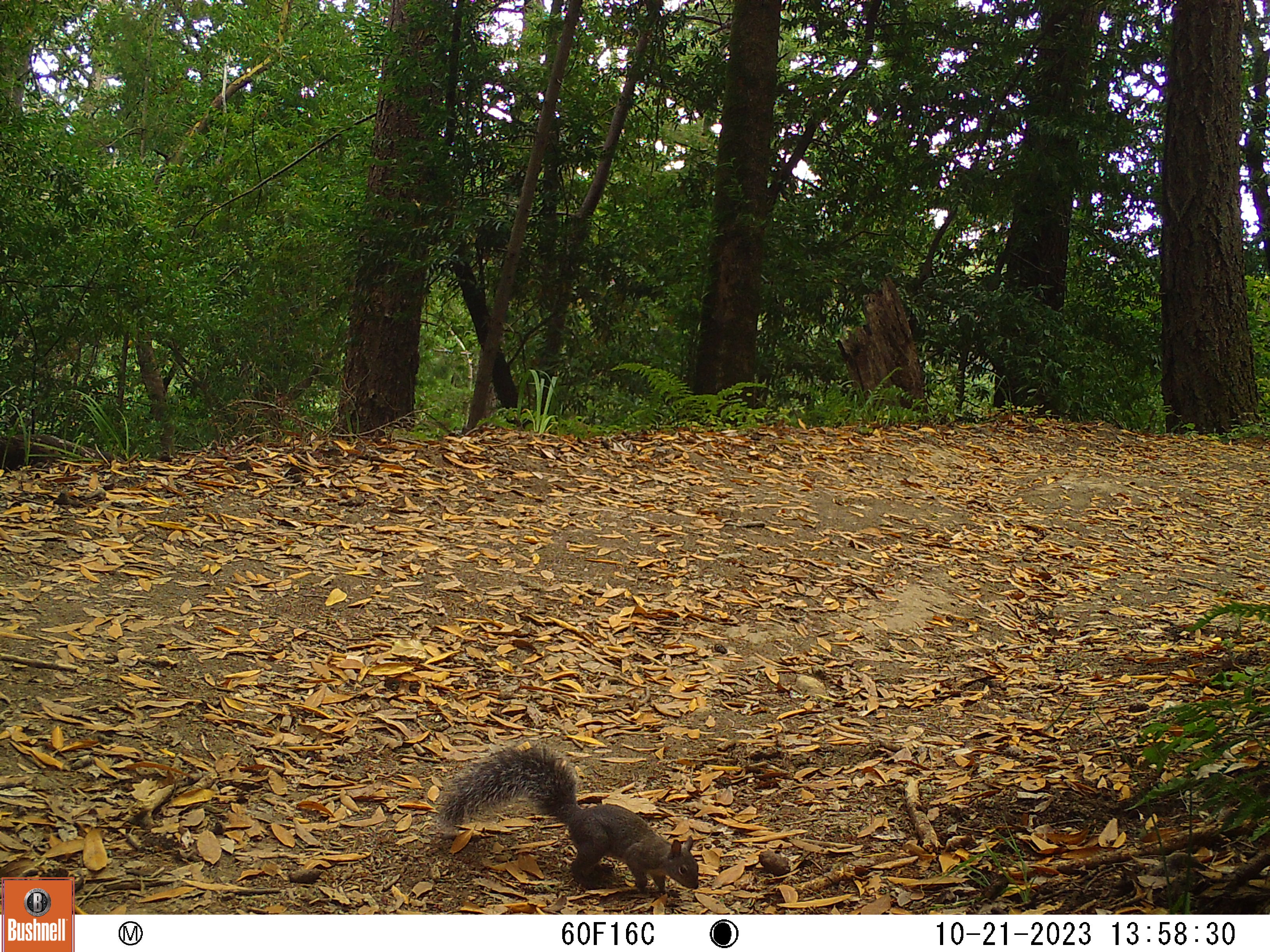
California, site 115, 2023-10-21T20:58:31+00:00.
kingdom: Animalia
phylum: Chordata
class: Mammalia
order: Rodentia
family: Sciuridae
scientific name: Sciuridae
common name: squirrel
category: unknown squirrel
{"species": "unknown squirrel (squirrel) (Sciuridae)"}